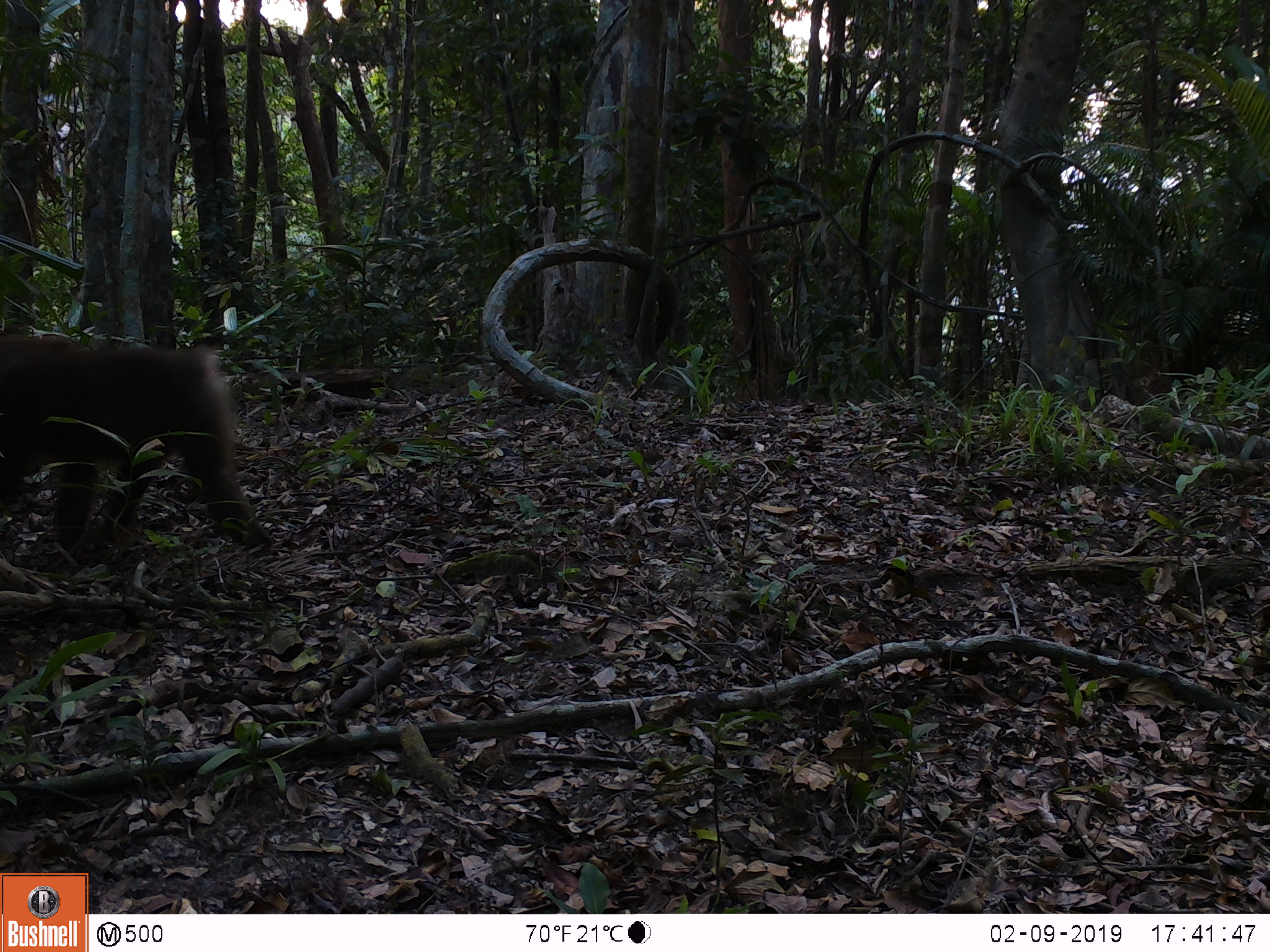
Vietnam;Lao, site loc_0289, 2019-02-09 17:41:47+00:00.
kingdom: Animalia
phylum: Chordata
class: Mammalia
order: Primates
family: Cercopithecidae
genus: Macaca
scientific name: Macaca nemestrina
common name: pig-tailed macaque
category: pig tailed macaque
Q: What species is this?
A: Pig tailed macaque (pig-tailed macaque) (Macaca nemestrina).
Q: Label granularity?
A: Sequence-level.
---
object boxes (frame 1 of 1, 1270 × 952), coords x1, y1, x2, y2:
pig tailed macaque: 0, 335, 276, 563